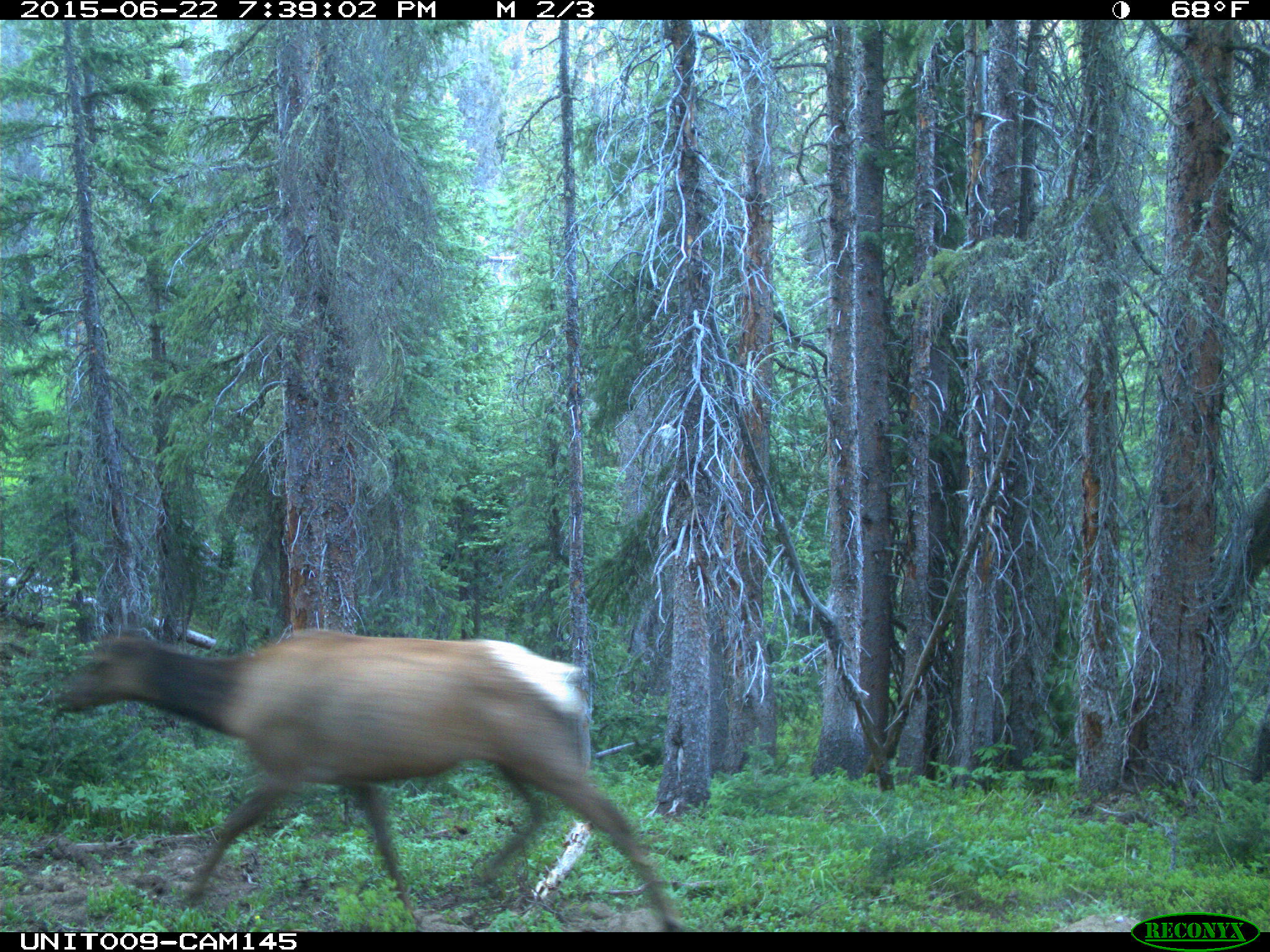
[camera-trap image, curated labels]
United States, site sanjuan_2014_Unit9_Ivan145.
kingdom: Animalia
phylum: Chordata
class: Mammalia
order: Artiodactyla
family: Cervidae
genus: Cervus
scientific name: Cervus elaphus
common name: red deer